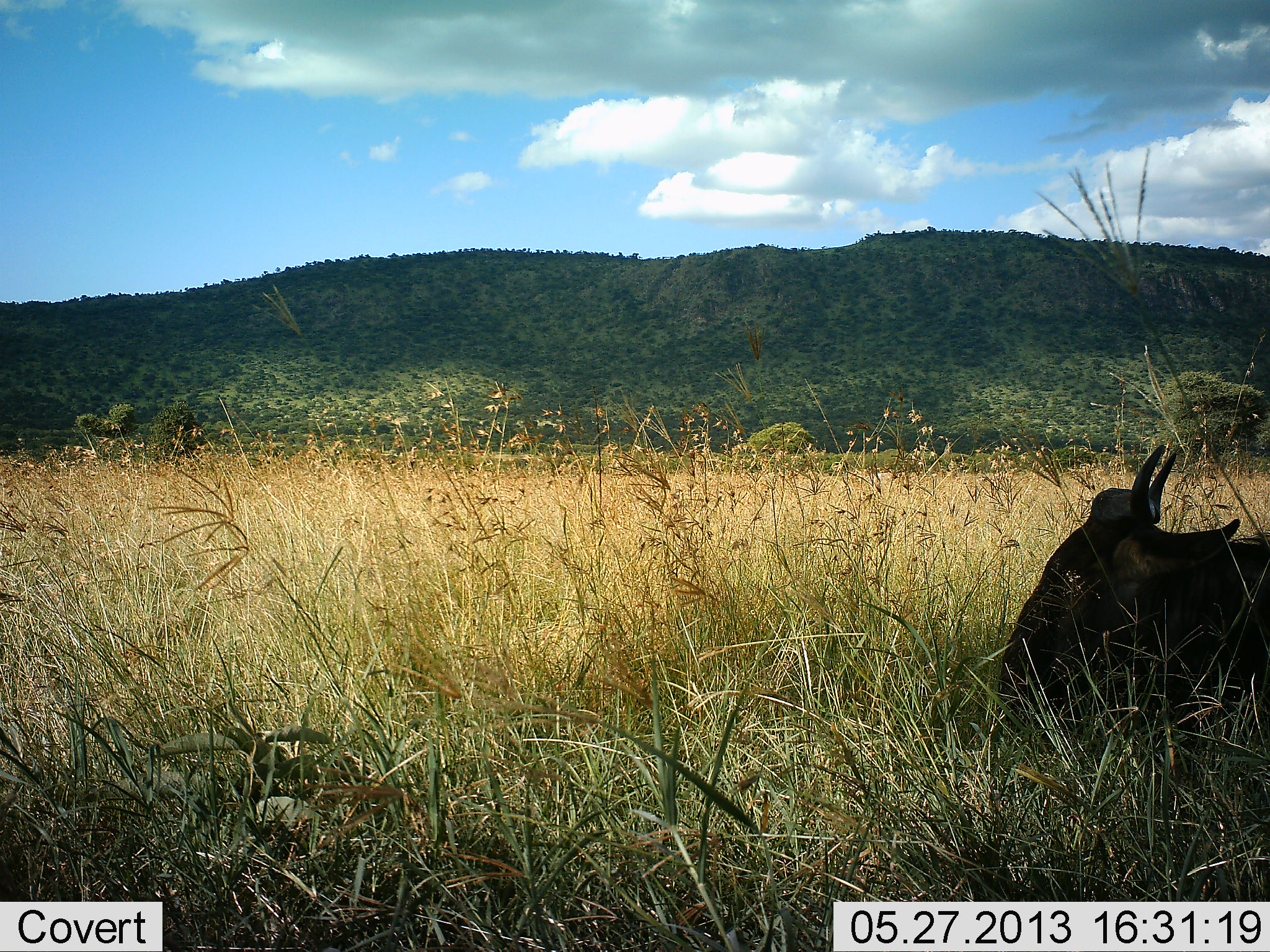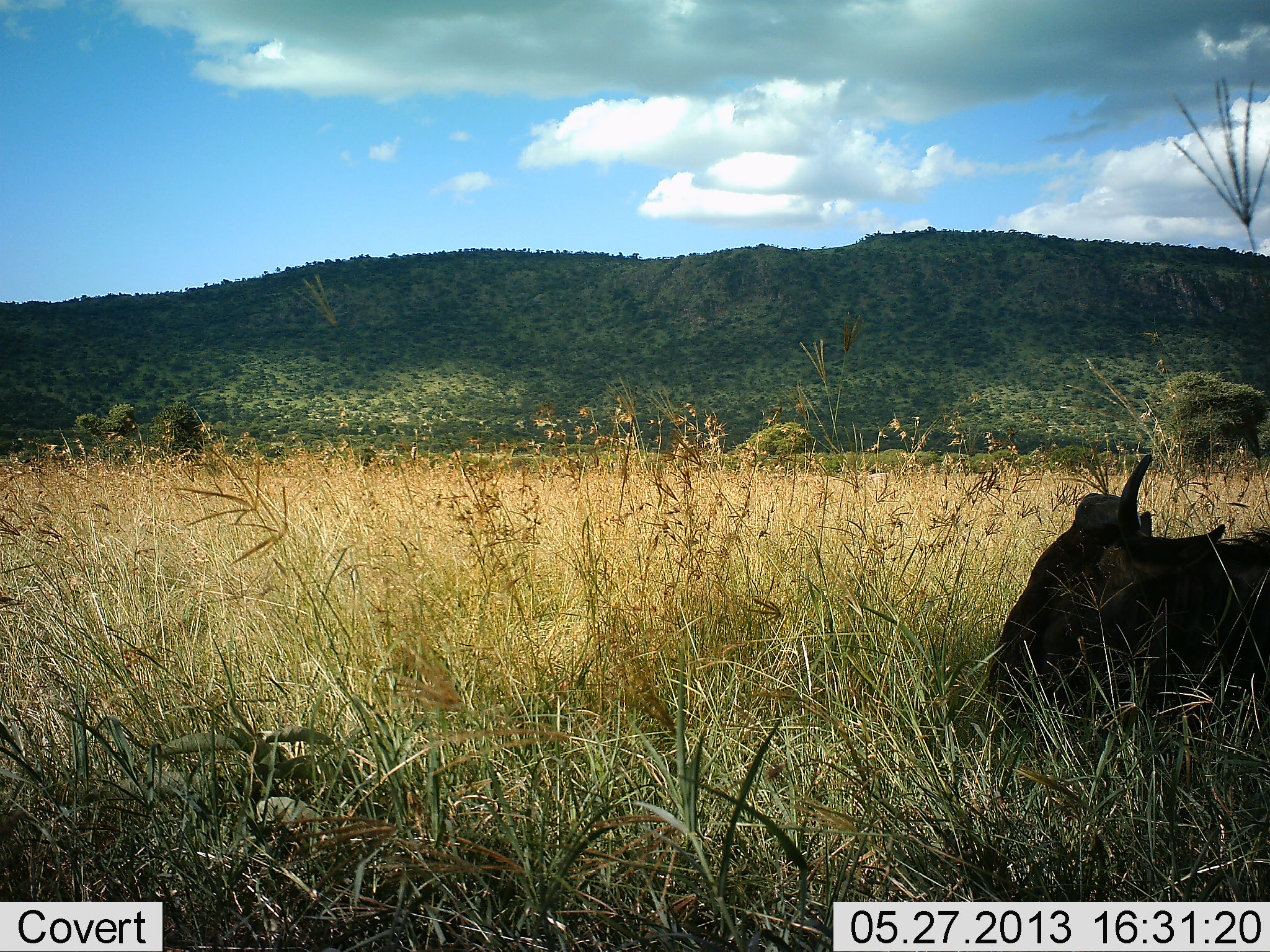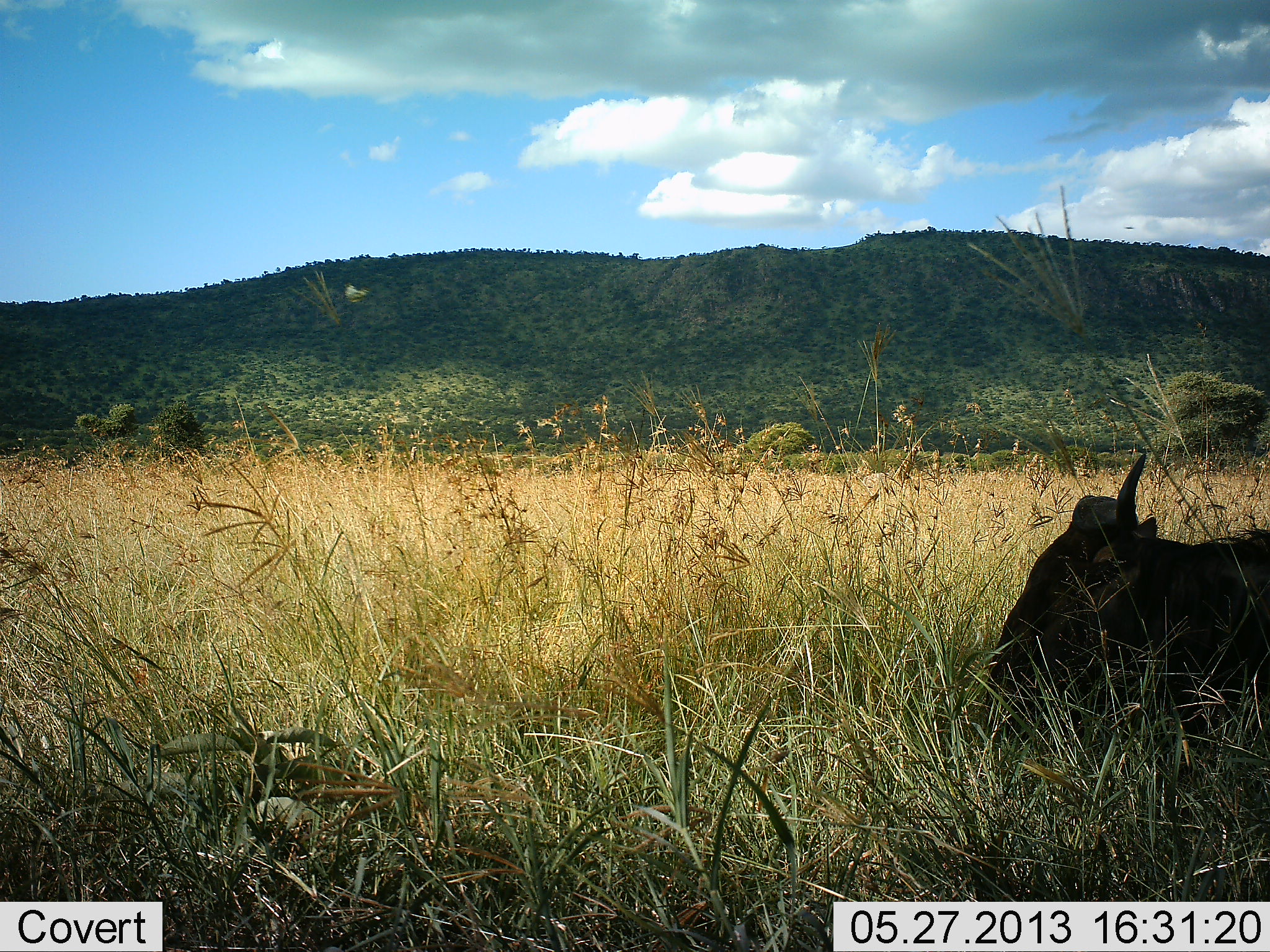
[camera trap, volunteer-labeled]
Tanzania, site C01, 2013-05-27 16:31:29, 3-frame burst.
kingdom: Animalia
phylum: Chordata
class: Mammalia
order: Artiodactyla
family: Bovidae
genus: Connochaetes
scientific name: Connochaetes taurinus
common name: blue wildebeest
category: wildebeest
Wildebeest (blue wildebeest) (Connochaetes taurinus), count 1. Behavior (volunteer vote fractions): standing 5%, resting 95%, moving 0%, interacting 0%. Young present (vote fraction): 0%. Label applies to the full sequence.